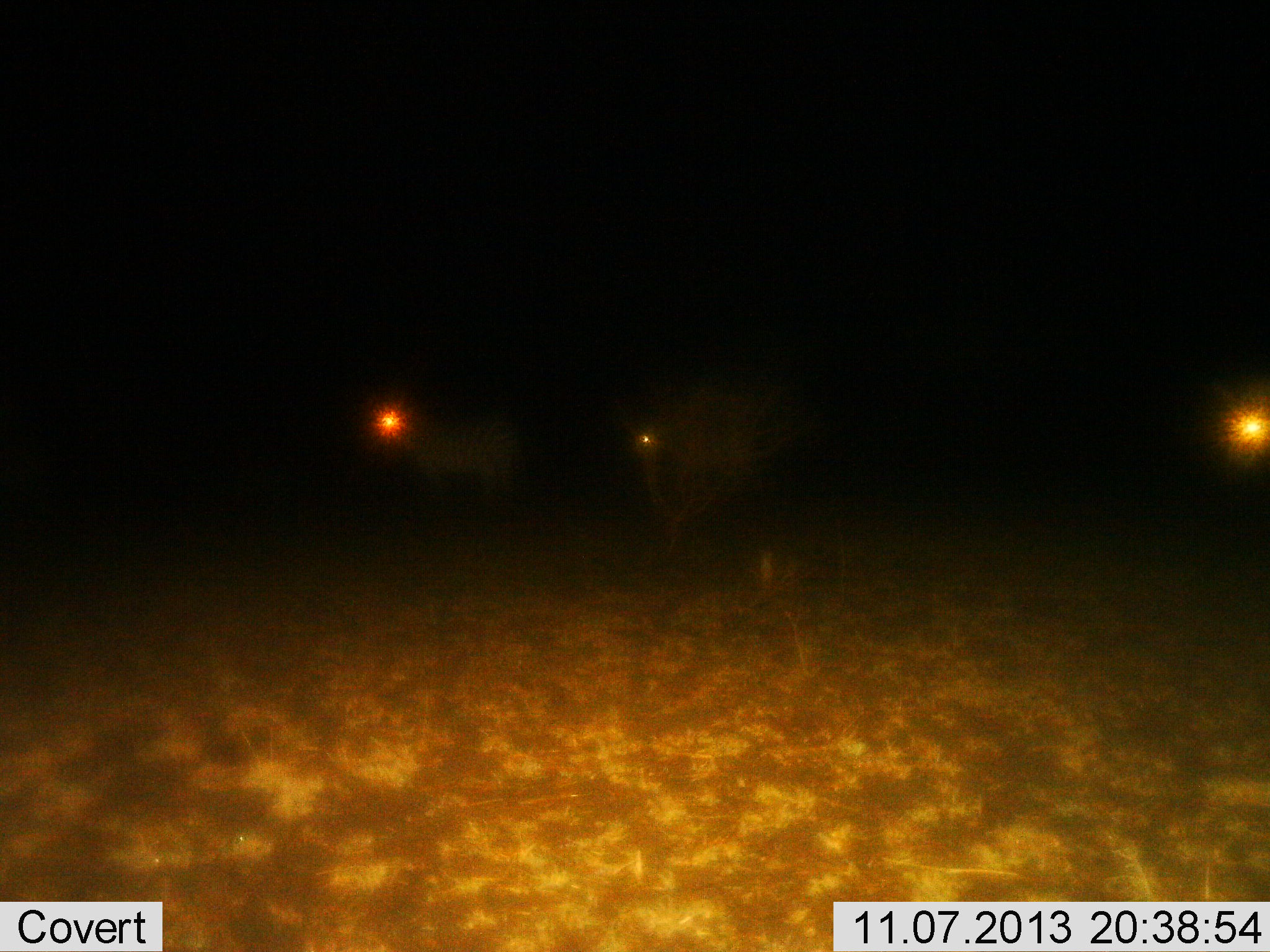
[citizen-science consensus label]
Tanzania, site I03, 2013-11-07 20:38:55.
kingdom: Animalia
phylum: Chordata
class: Mammalia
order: Perissodactyla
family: Equidae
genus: Equus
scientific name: Equus quagga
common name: plains zebra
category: zebra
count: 2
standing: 90%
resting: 0%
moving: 10%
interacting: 0%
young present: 0%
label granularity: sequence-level